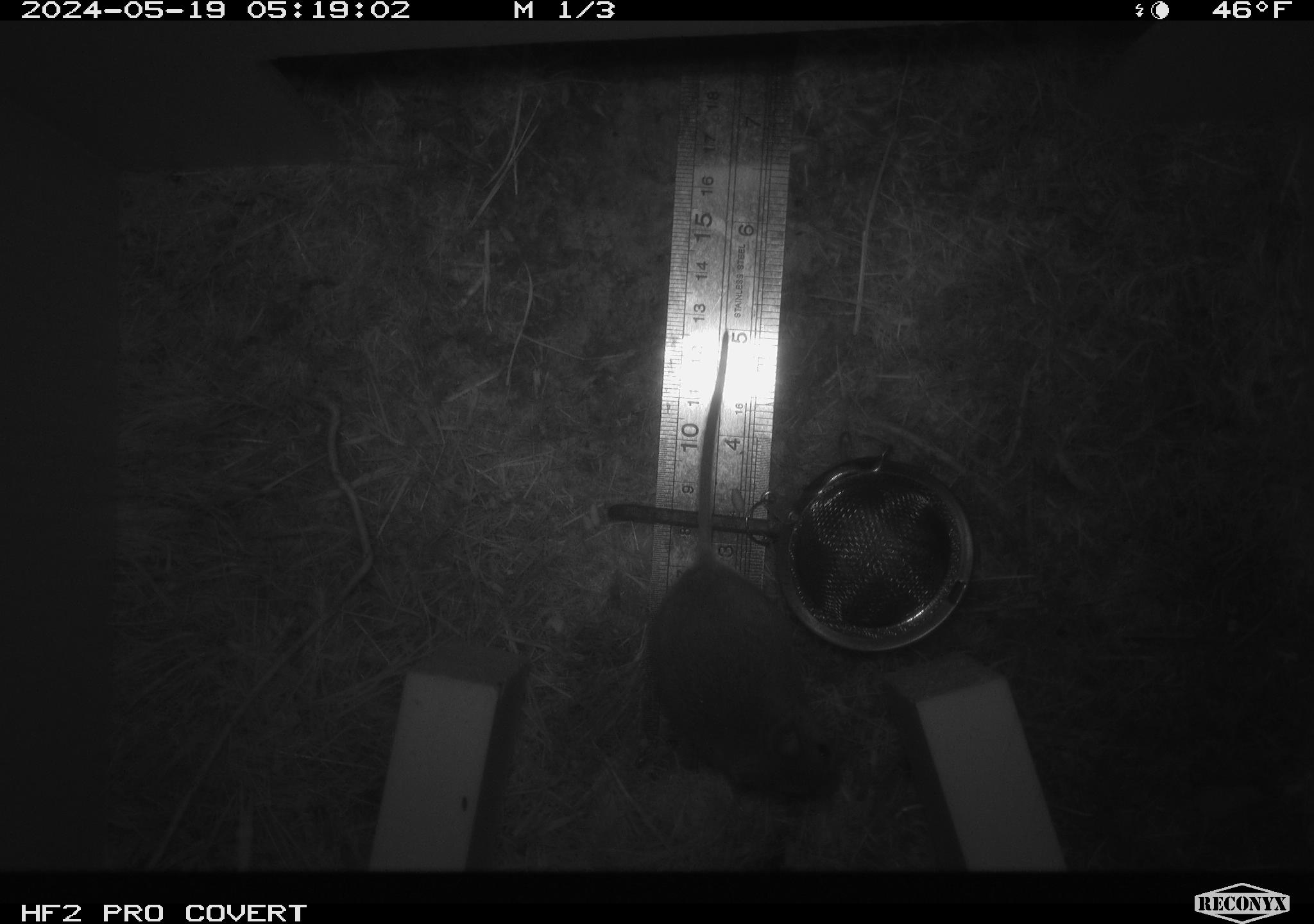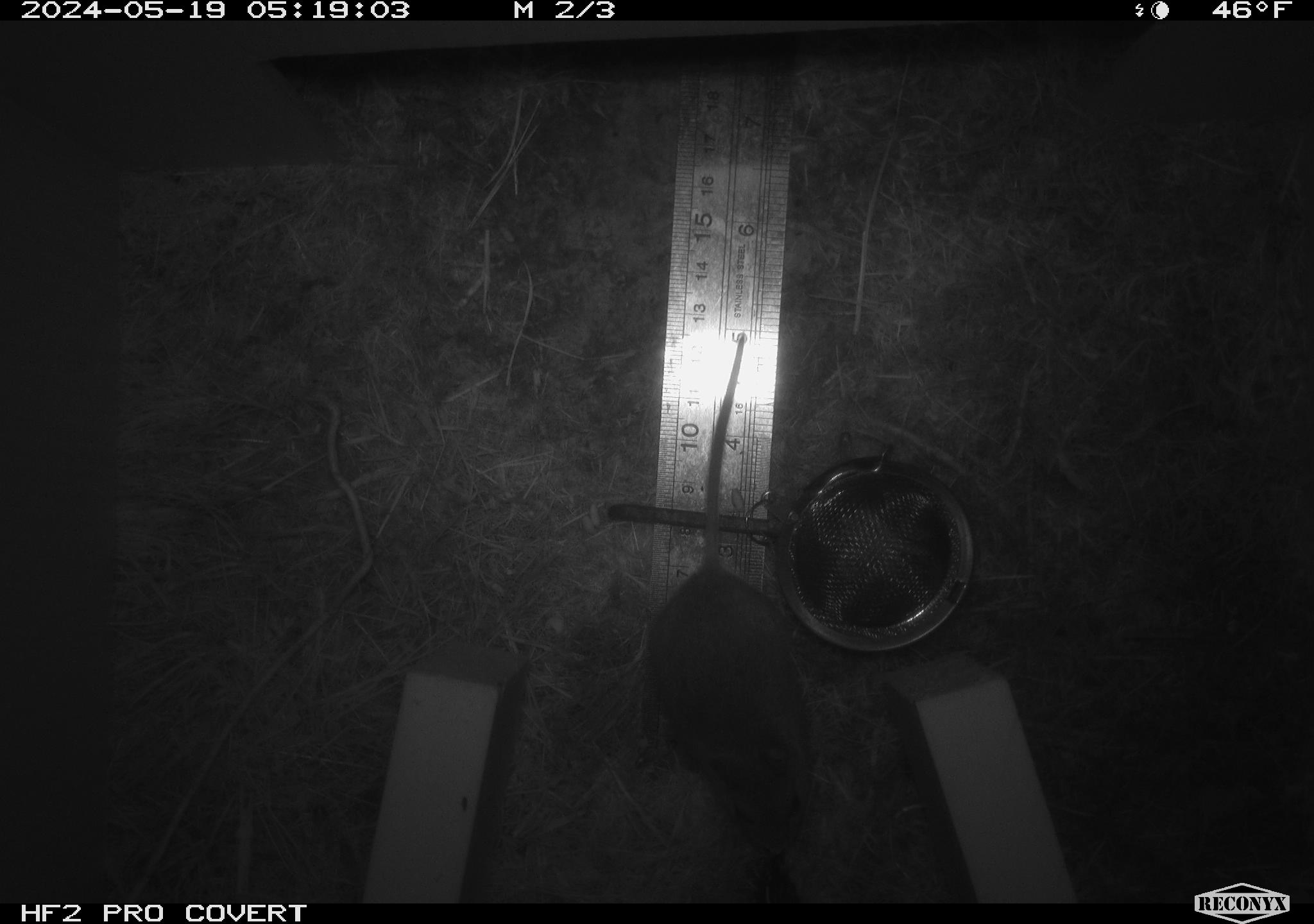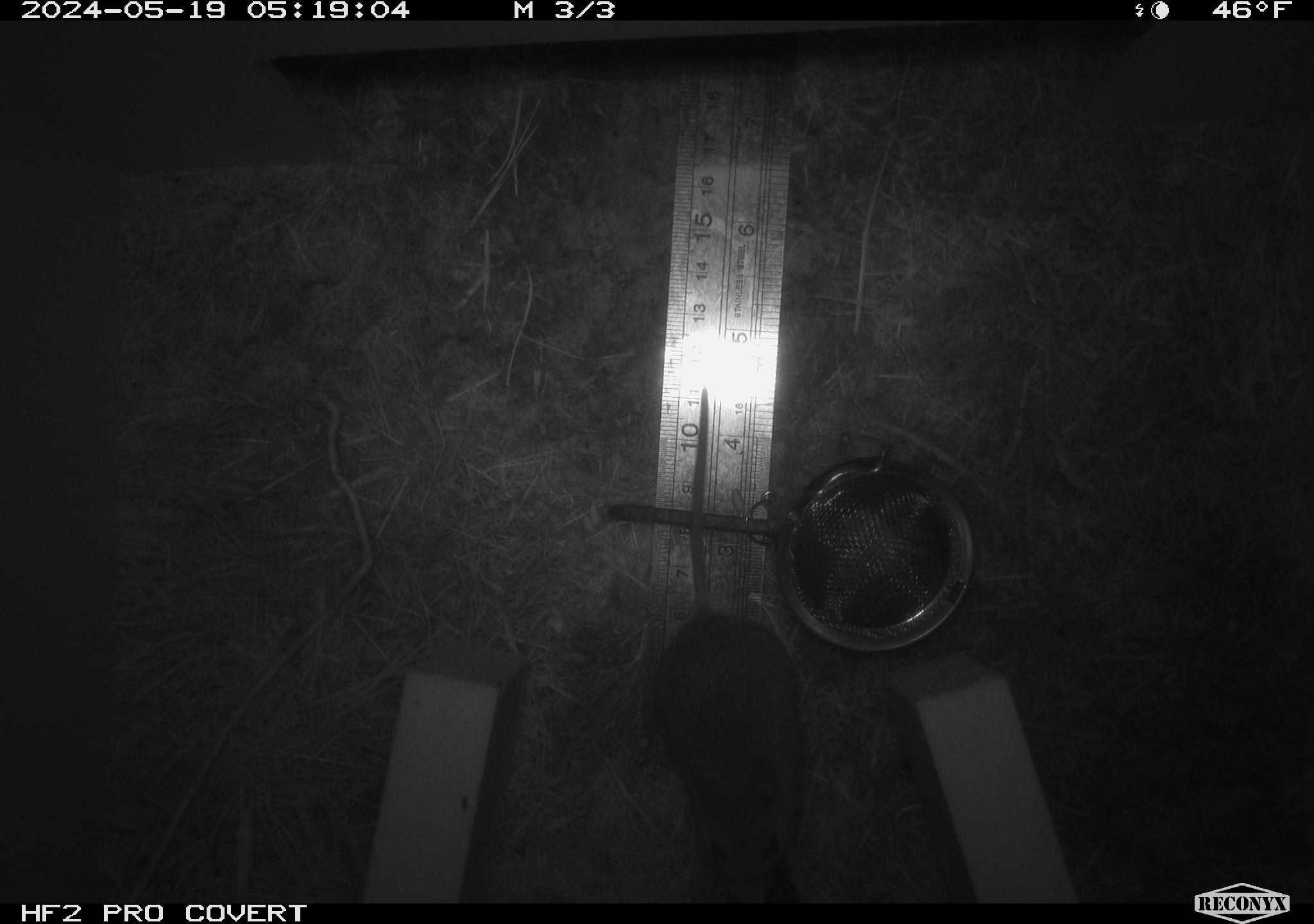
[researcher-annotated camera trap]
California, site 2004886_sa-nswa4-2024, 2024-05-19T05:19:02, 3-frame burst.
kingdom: Animalia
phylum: Chordata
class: Mammalia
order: Rodentia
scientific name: Rodentia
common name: mouse species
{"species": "mouse species (Rodentia)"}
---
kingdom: Animalia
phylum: Chordata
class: Mammalia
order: Rodentia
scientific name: Rodentia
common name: rodent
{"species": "rodent (Rodentia)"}